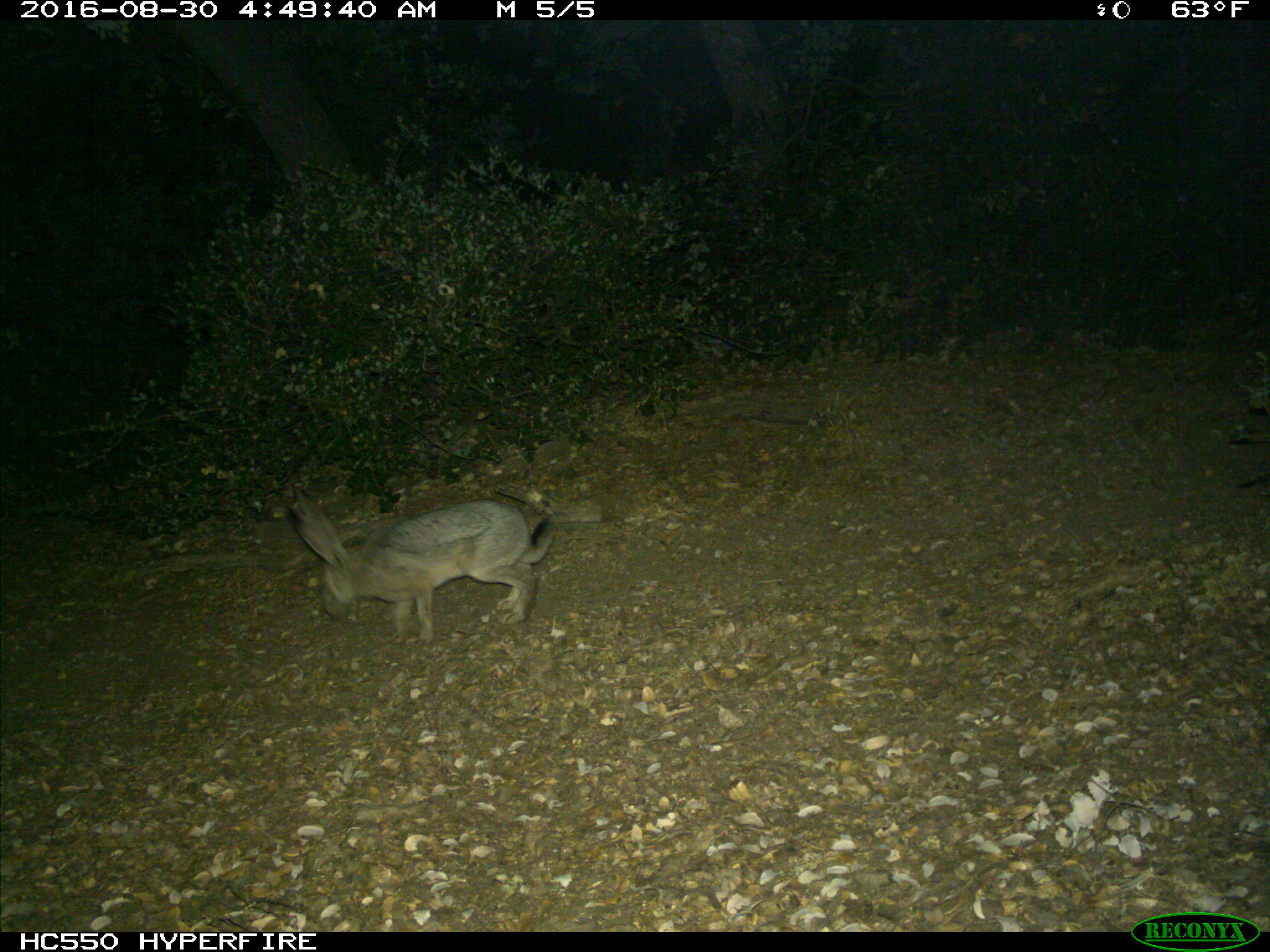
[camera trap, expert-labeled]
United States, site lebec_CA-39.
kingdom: Animalia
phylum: Chordata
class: Mammalia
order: Lagomorpha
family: Leporidae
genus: Lepus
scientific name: Lepus californicus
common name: black-tailed jackrabbit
Lepus californicus (black-tailed jackrabbit).